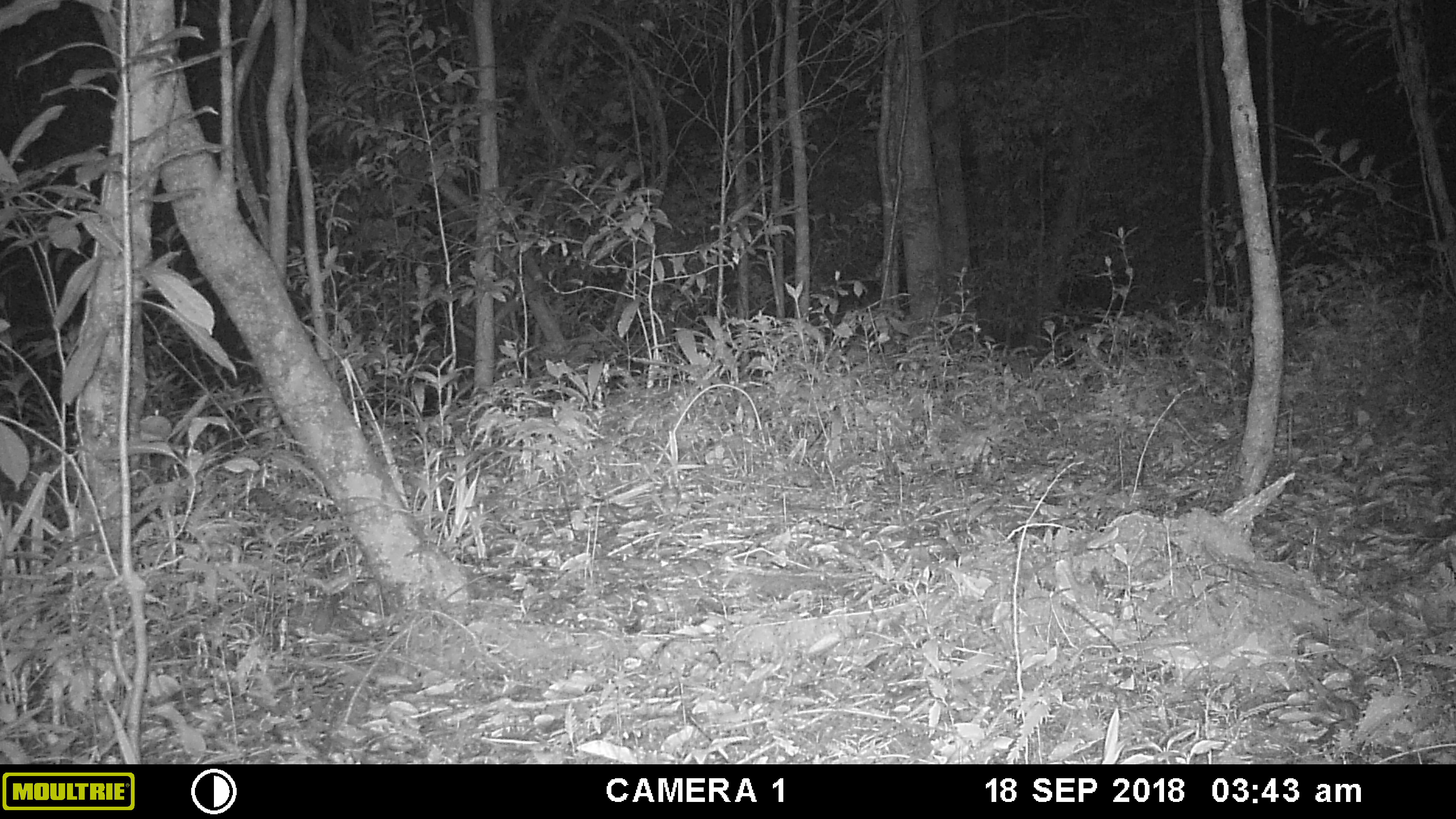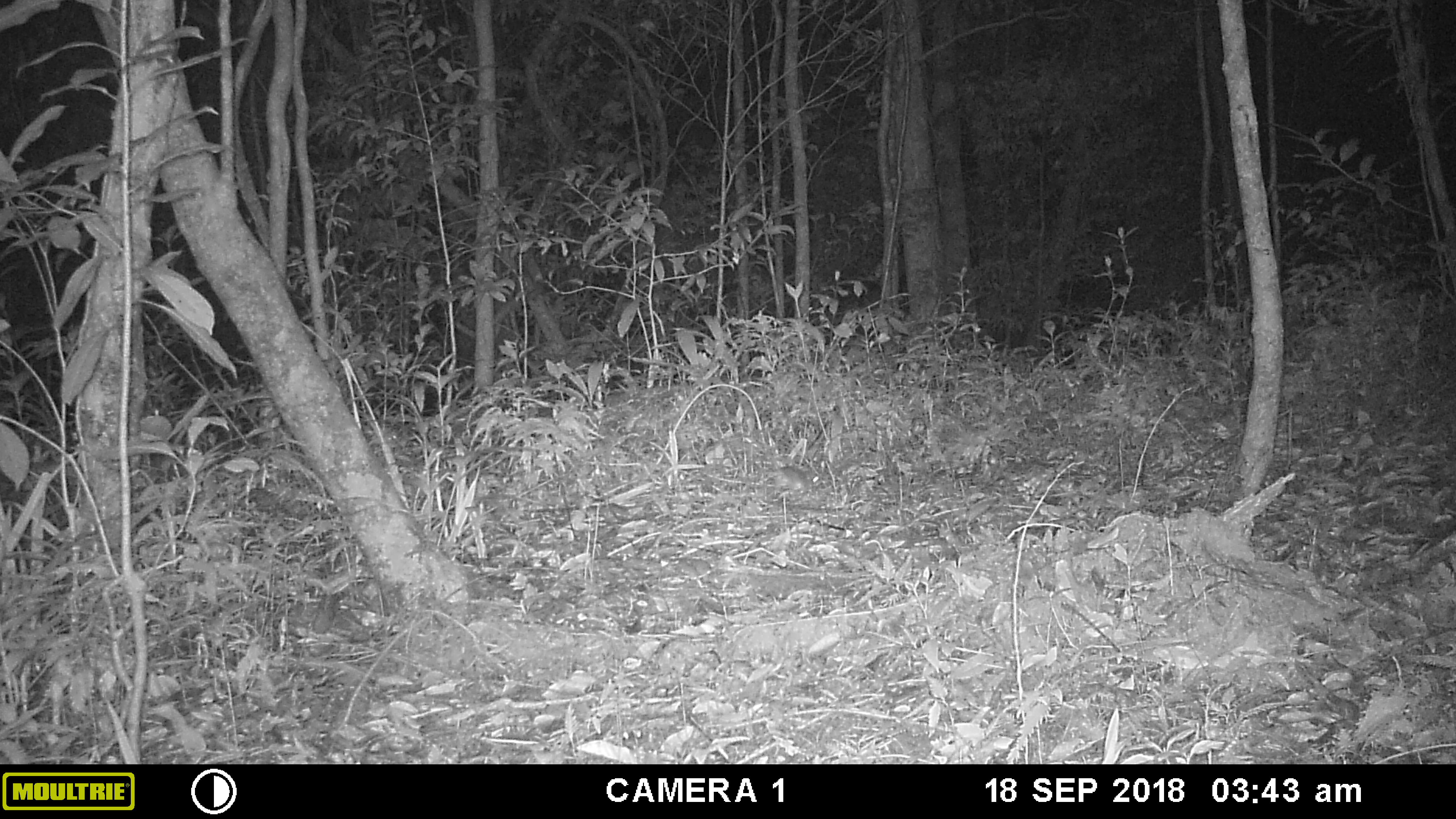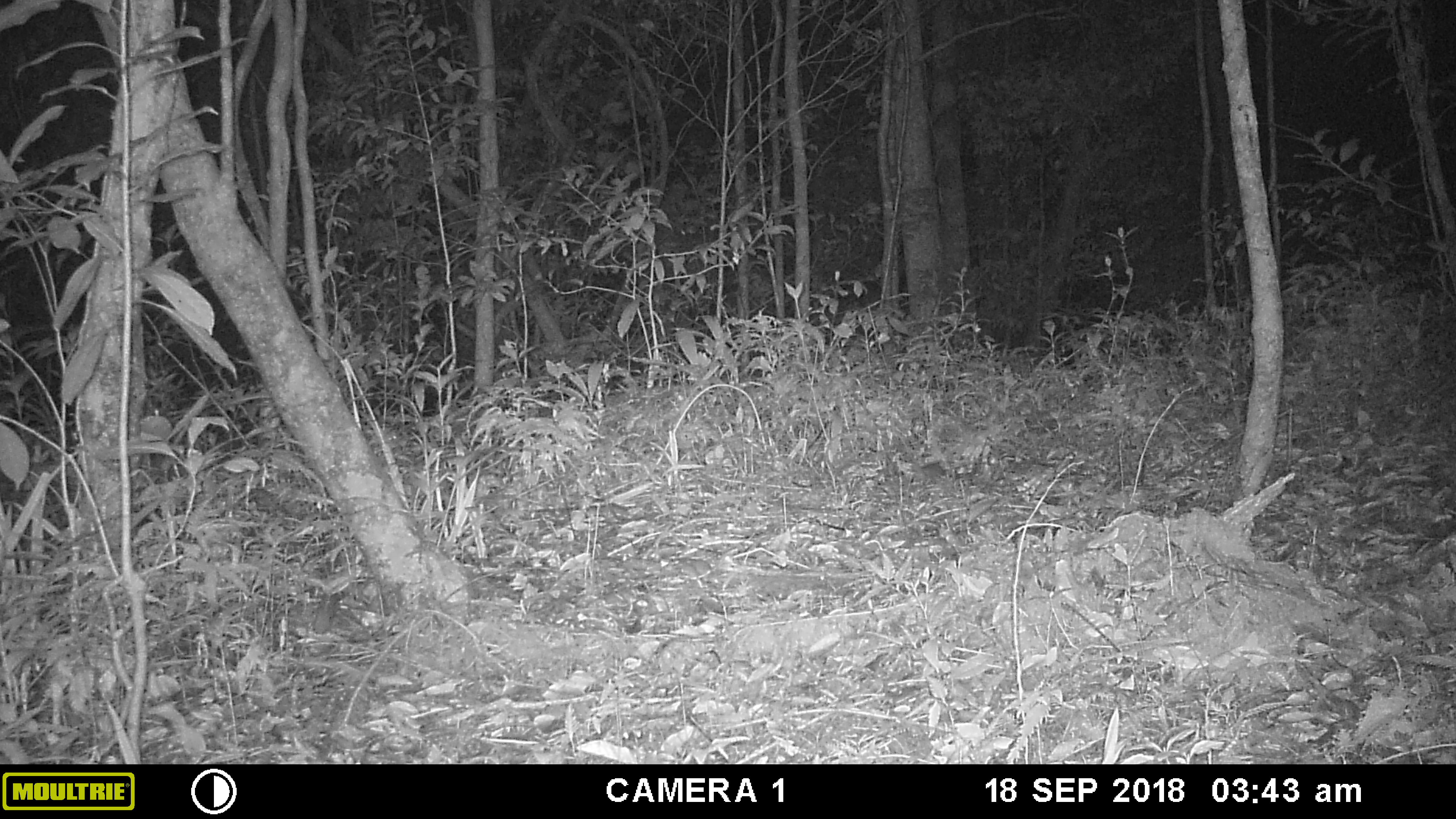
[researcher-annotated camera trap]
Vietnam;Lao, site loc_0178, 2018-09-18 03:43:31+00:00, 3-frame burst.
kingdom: Animalia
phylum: Chordata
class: Mammalia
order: Rodentia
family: Muridae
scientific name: Muridae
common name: old-world mice and rats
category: unidentified murid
Unidentified murid (old-world mice and rats) (Muridae). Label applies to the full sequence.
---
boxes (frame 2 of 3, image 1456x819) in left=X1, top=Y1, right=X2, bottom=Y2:
unidentified murid: left=772, top=466, right=819, bottom=497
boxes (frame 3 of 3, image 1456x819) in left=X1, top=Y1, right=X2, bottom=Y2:
unidentified murid: left=921, top=463, right=946, bottom=485